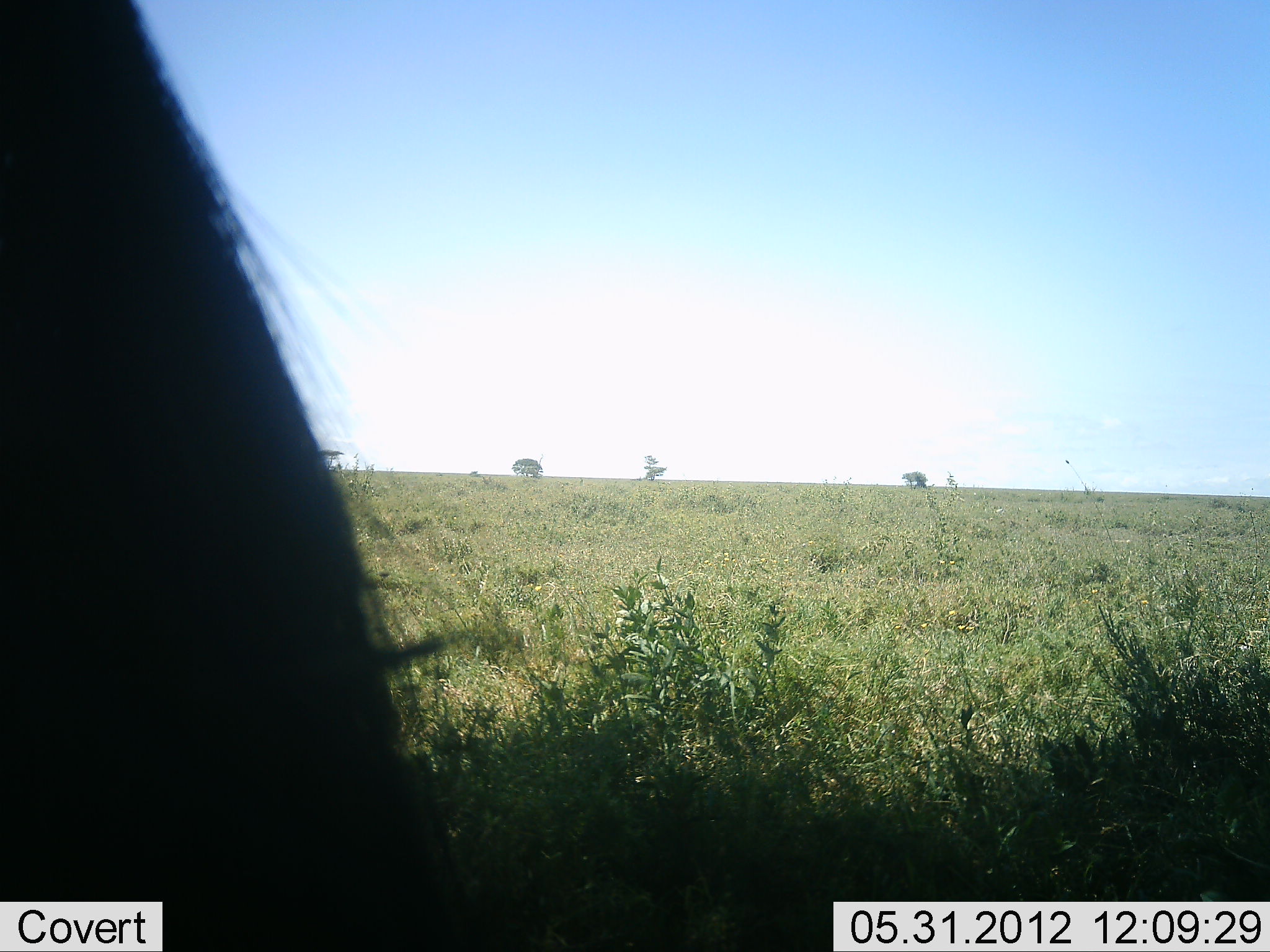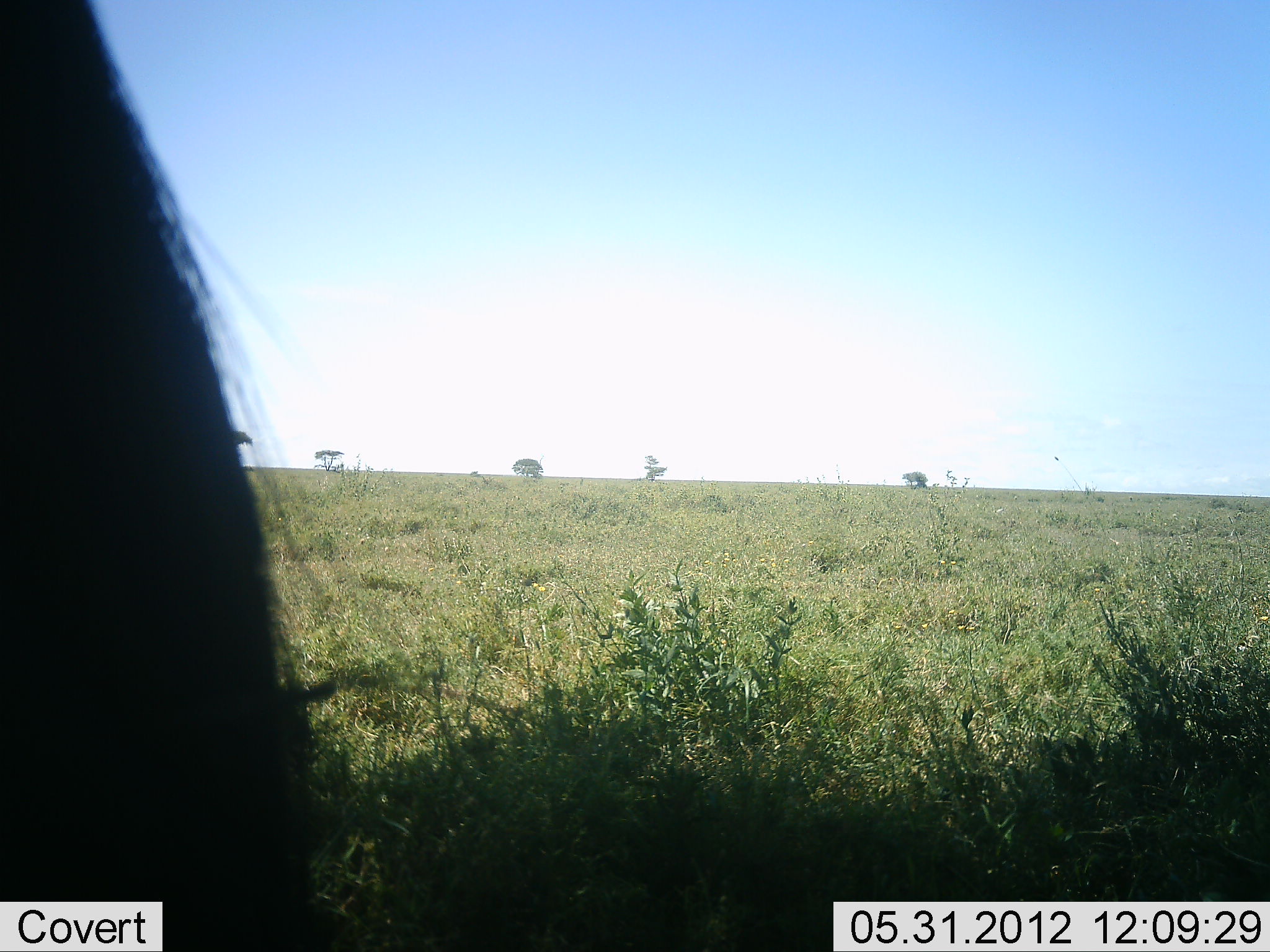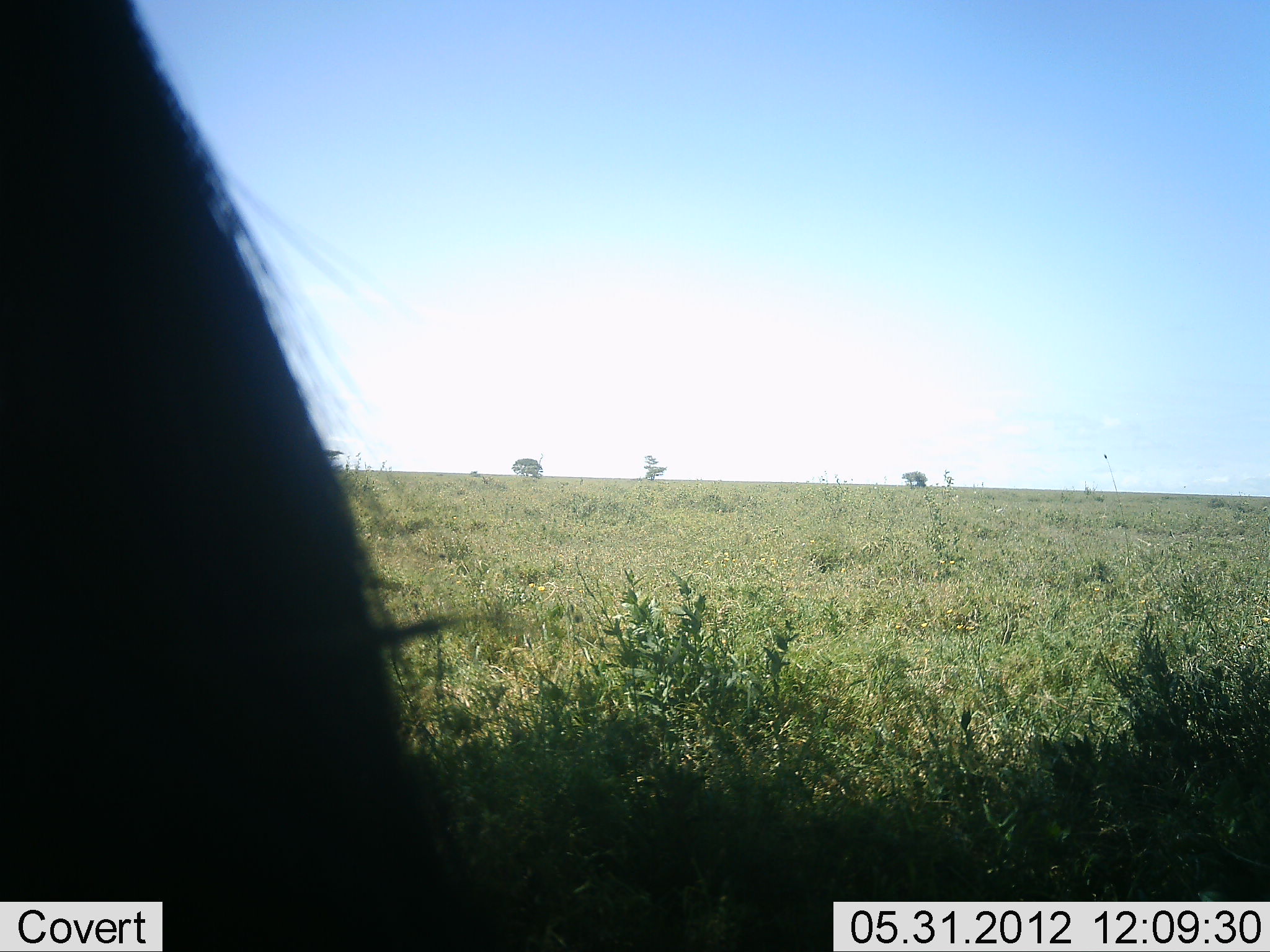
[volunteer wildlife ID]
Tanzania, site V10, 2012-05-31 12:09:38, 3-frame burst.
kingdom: Animalia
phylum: Chordata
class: Mammalia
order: Artiodactyla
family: Bovidae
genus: Connochaetes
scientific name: Connochaetes taurinus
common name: blue wildebeest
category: wildebeest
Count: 1.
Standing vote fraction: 89%.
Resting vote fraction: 0%.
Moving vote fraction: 0%.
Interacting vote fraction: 0%.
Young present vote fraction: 0%.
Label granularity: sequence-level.